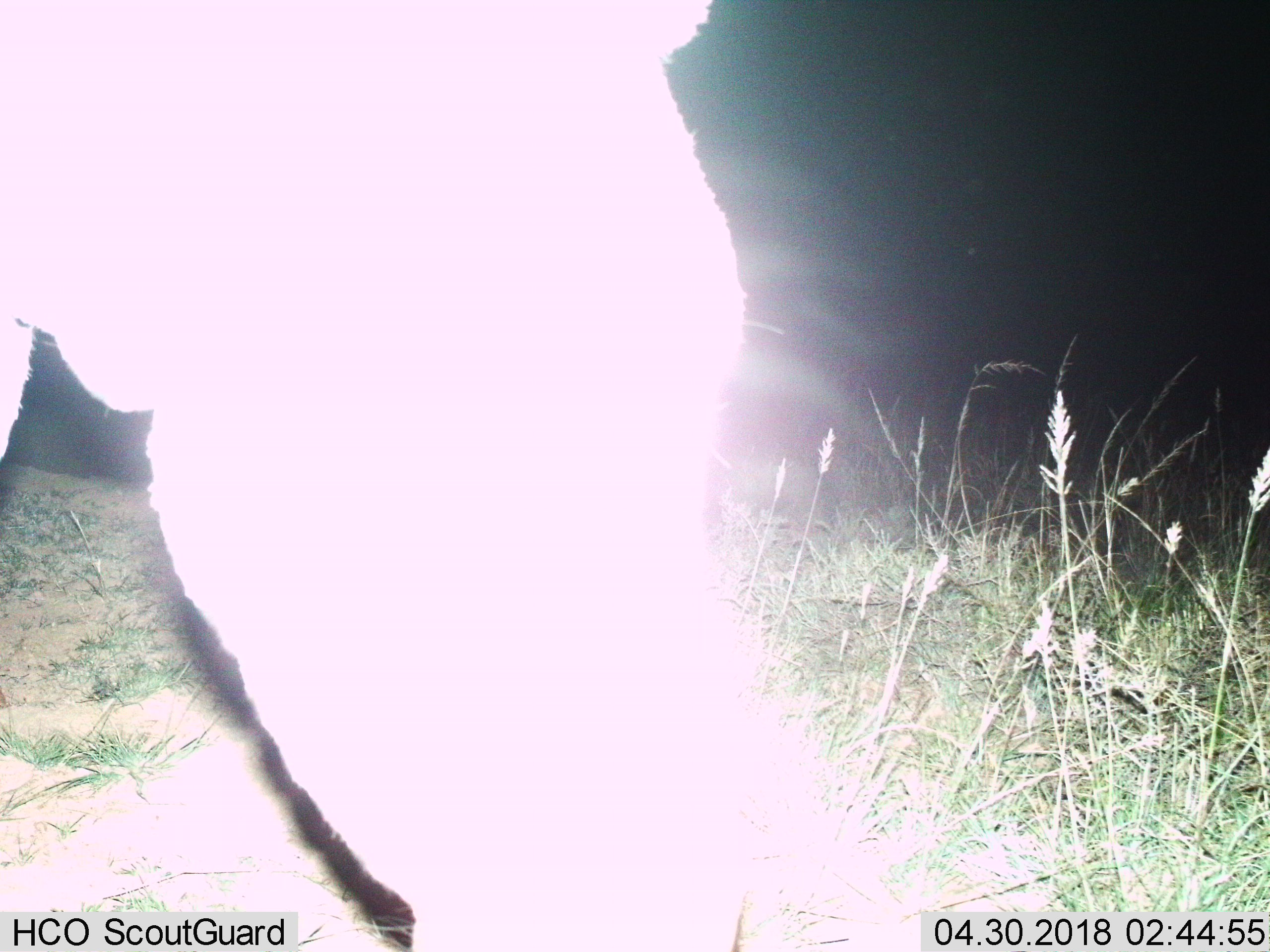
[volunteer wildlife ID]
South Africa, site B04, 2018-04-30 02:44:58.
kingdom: Animalia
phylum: Chordata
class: Mammalia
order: Perissodactyla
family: Equidae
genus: Equus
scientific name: Equus zebra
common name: mountain zebra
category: zebramountain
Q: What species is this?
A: Zebramountain (mountain zebra) (Equus zebra).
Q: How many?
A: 1.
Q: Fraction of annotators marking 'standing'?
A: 33%.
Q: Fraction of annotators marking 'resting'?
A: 0%.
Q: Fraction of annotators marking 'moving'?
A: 17%.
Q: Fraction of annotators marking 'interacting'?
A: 0%.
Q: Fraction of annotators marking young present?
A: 0%.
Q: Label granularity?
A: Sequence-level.